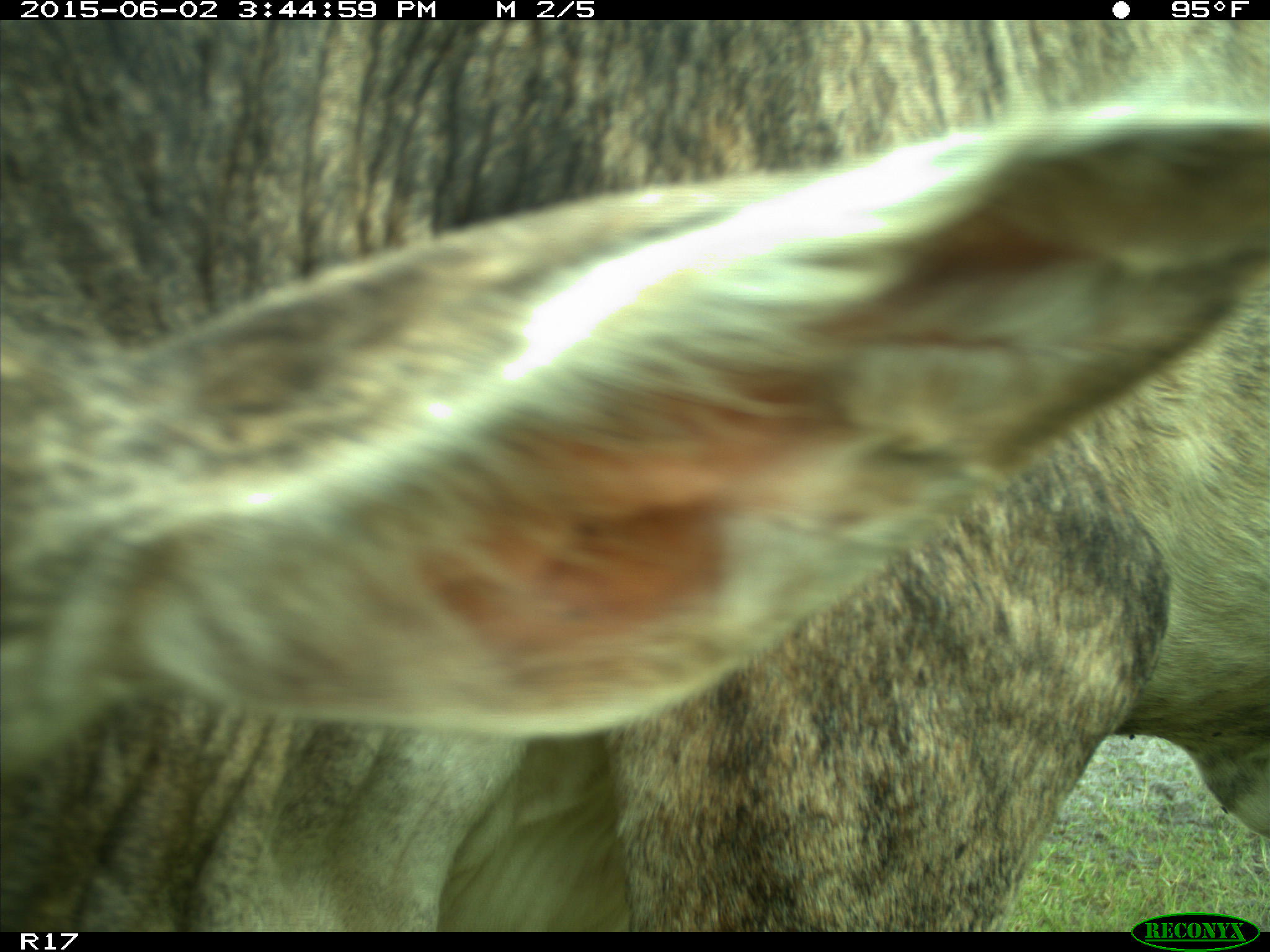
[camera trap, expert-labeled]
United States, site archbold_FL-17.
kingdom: Animalia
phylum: Chordata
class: Mammalia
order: Artiodactyla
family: Bovidae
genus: Bos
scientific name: Bos taurus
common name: domestic cow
Bos taurus (domestic cow).